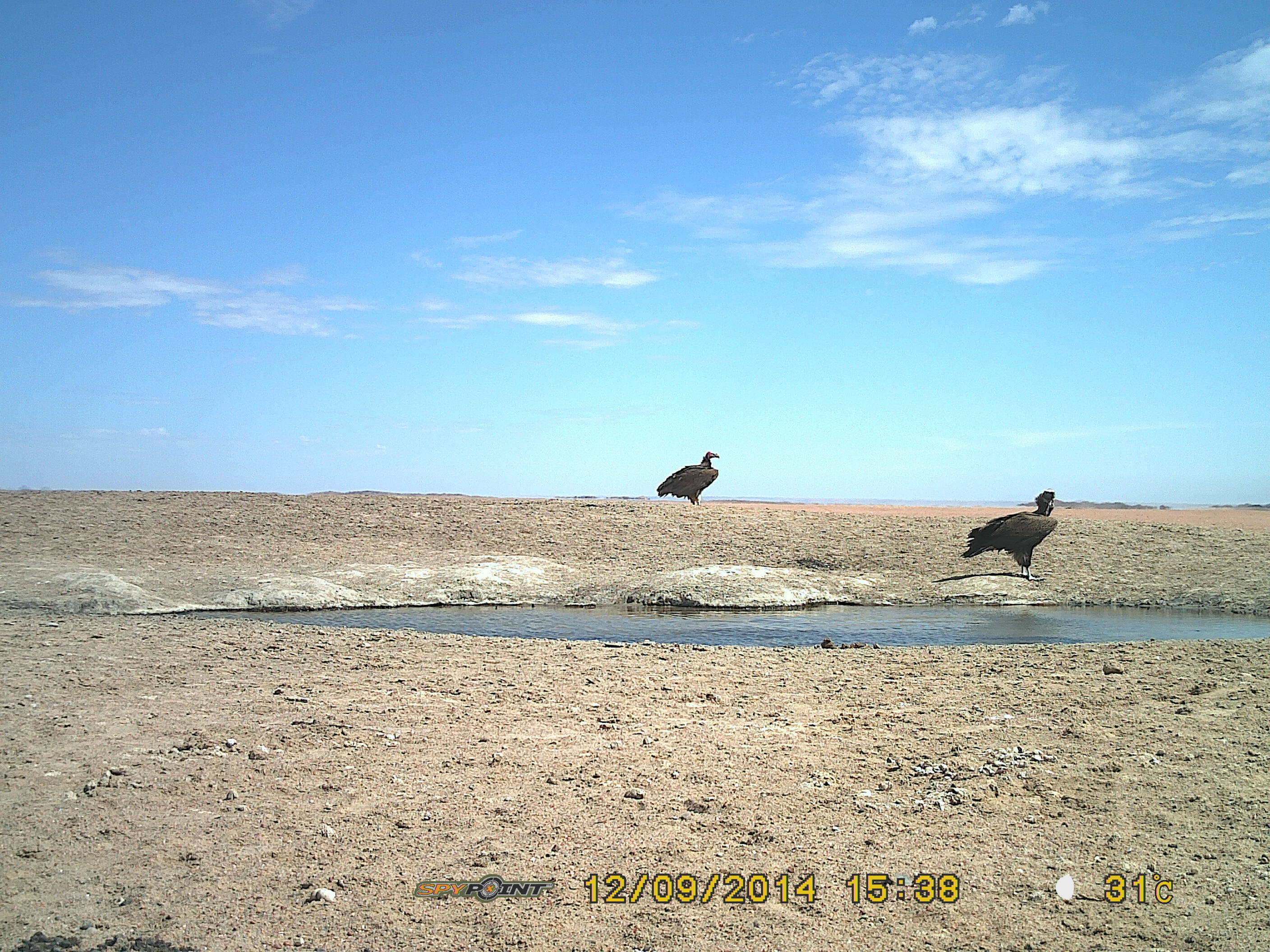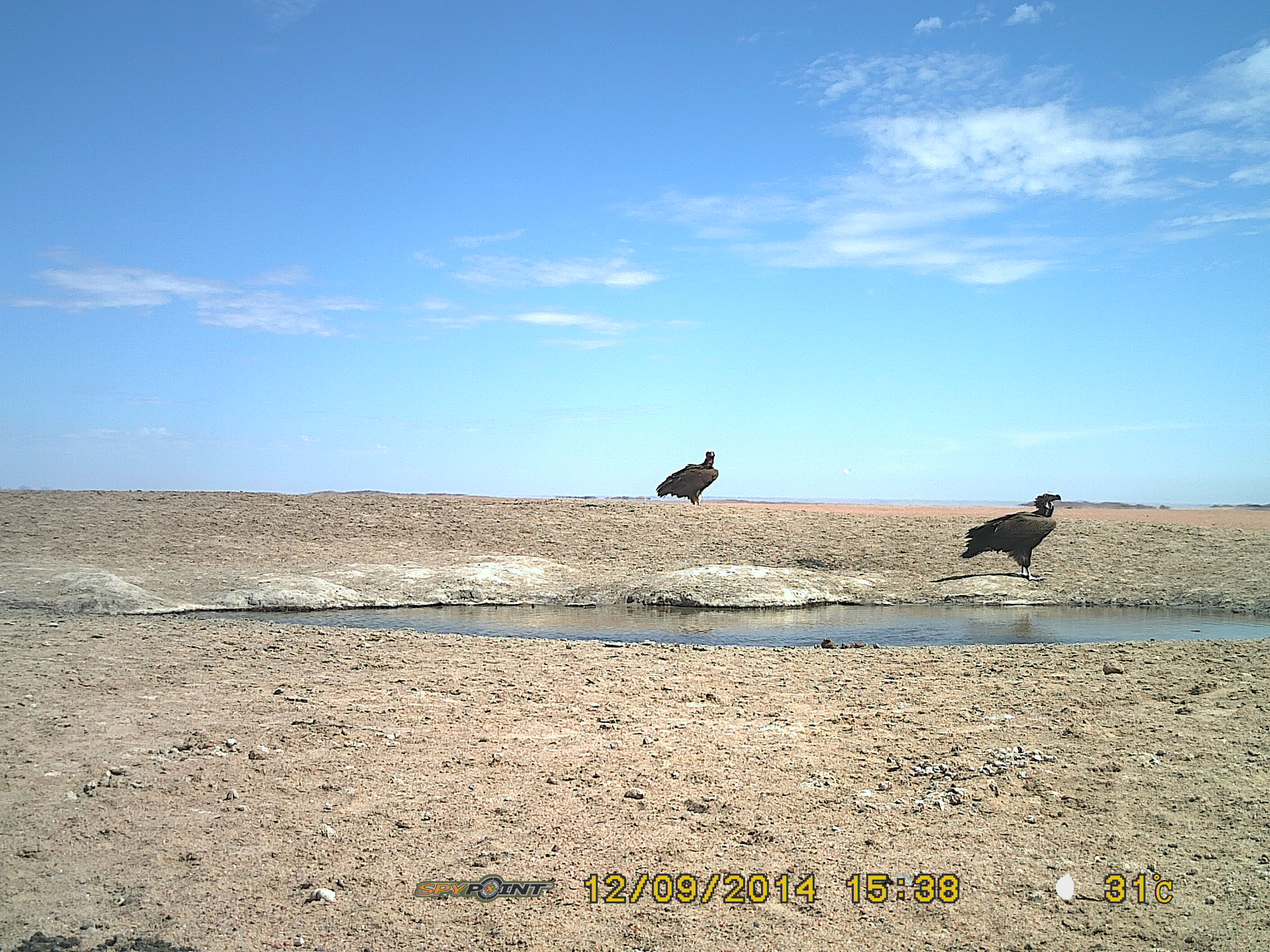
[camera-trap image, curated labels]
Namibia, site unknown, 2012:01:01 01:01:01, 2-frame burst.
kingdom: Animalia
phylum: Chordata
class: Aves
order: Accipitriformes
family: Accipitridae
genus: Torgos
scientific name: Torgos tracheliotos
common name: lappet-faced vulture